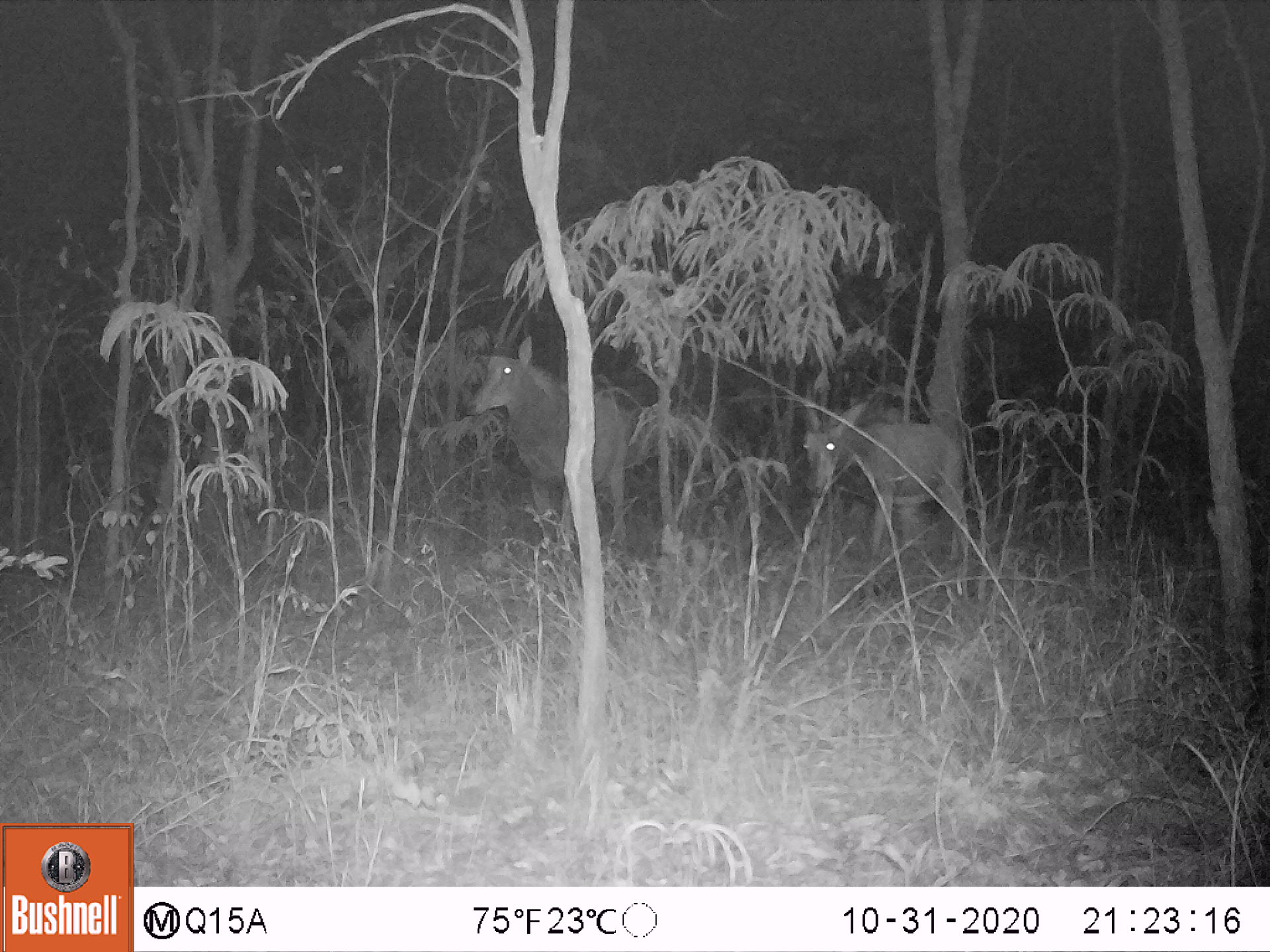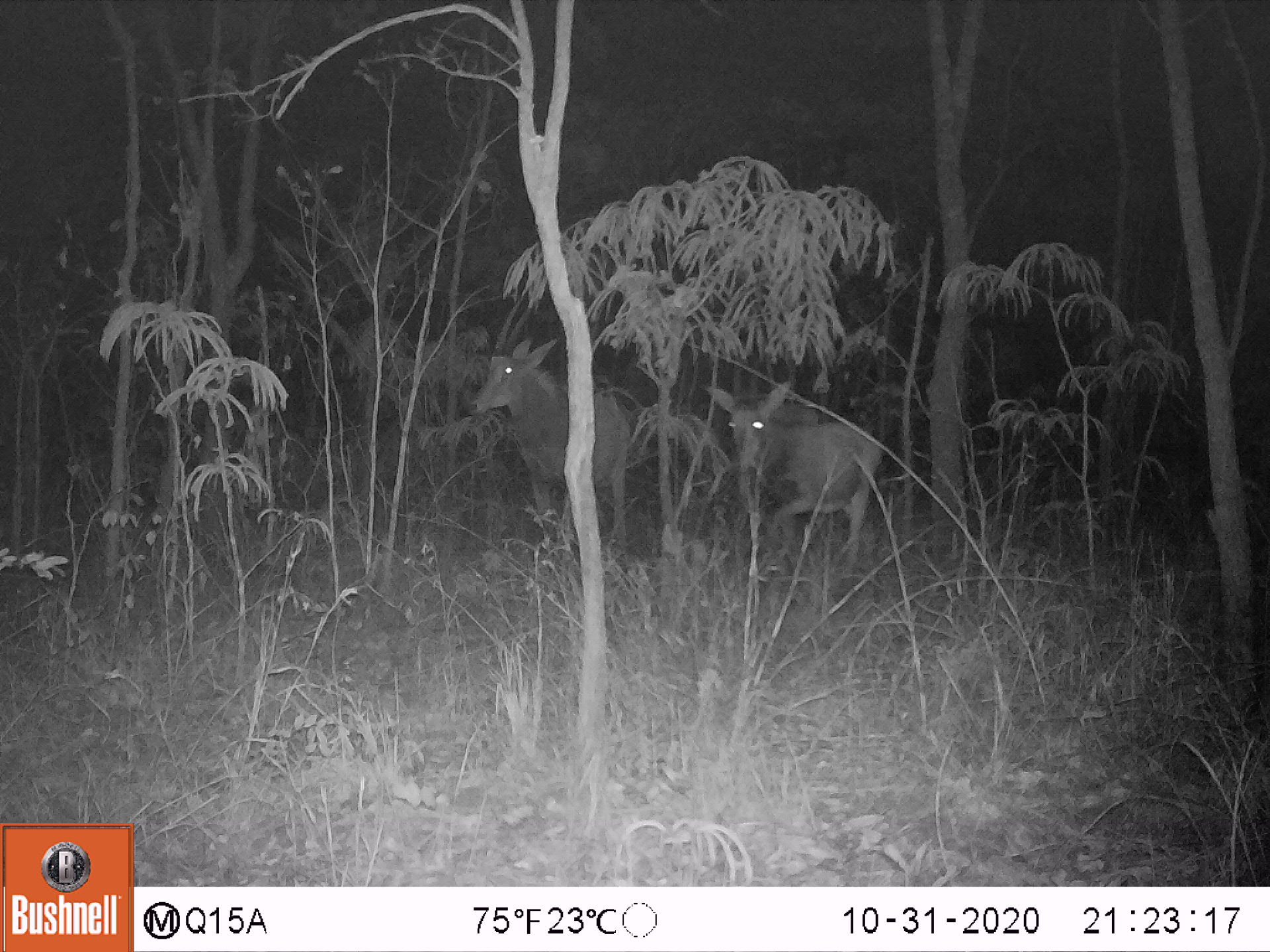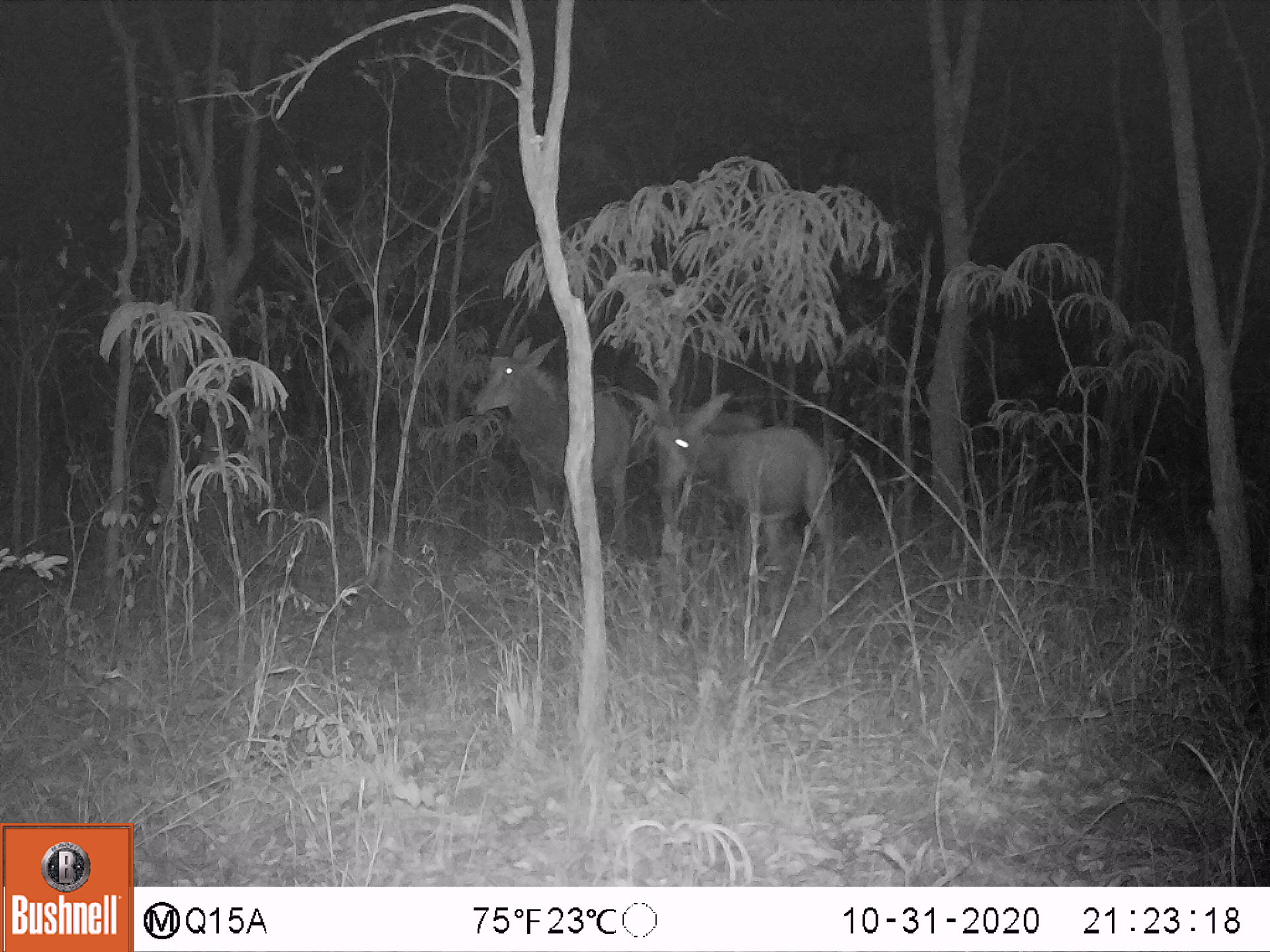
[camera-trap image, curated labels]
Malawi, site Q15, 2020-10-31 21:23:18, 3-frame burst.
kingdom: Animalia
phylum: Chordata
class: Mammalia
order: Artiodactyla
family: Bovidae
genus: Hippotragus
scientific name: Hippotragus niger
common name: sable antelope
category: sable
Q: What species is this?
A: Sable (sable antelope) (Hippotragus niger).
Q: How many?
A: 2.